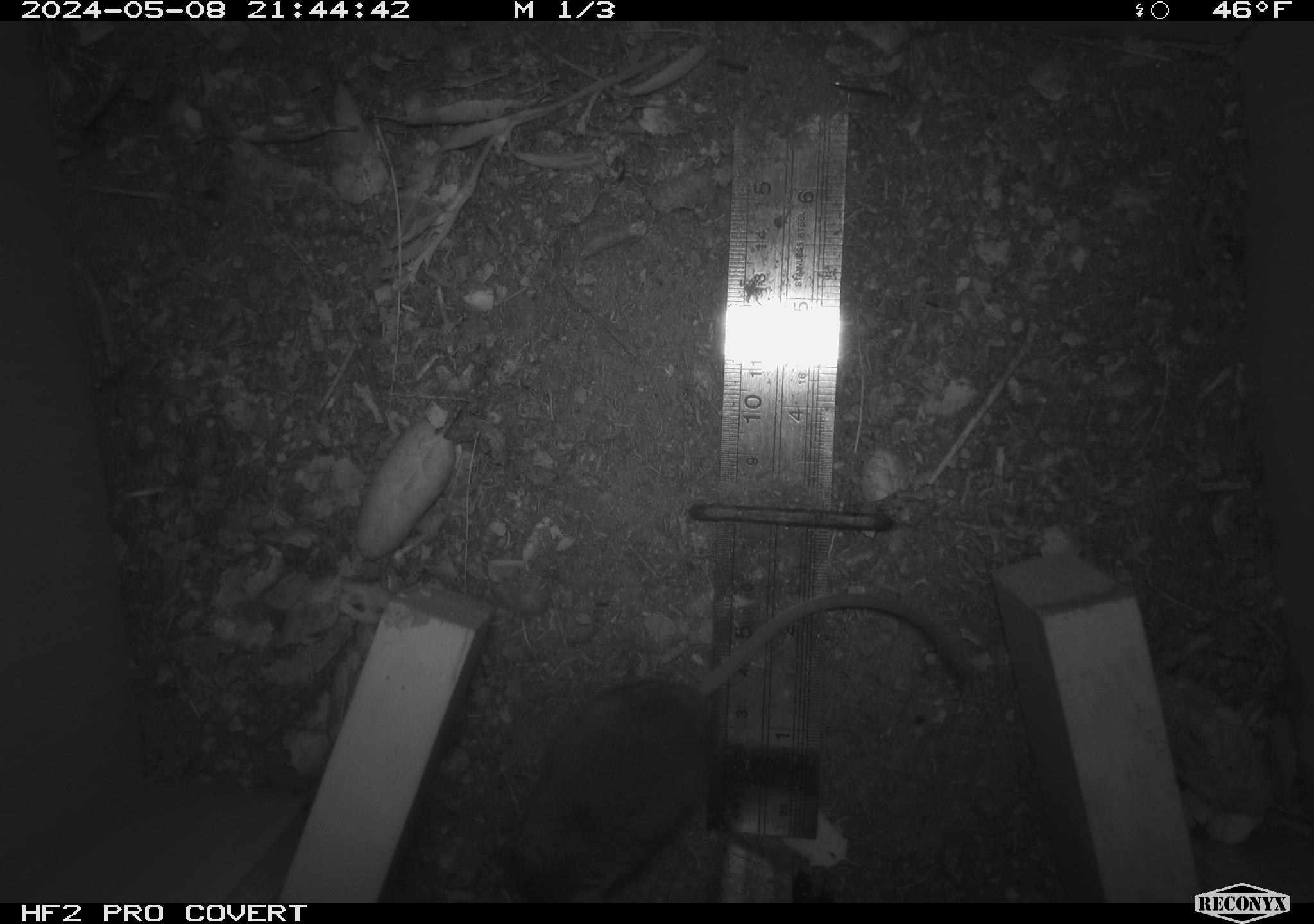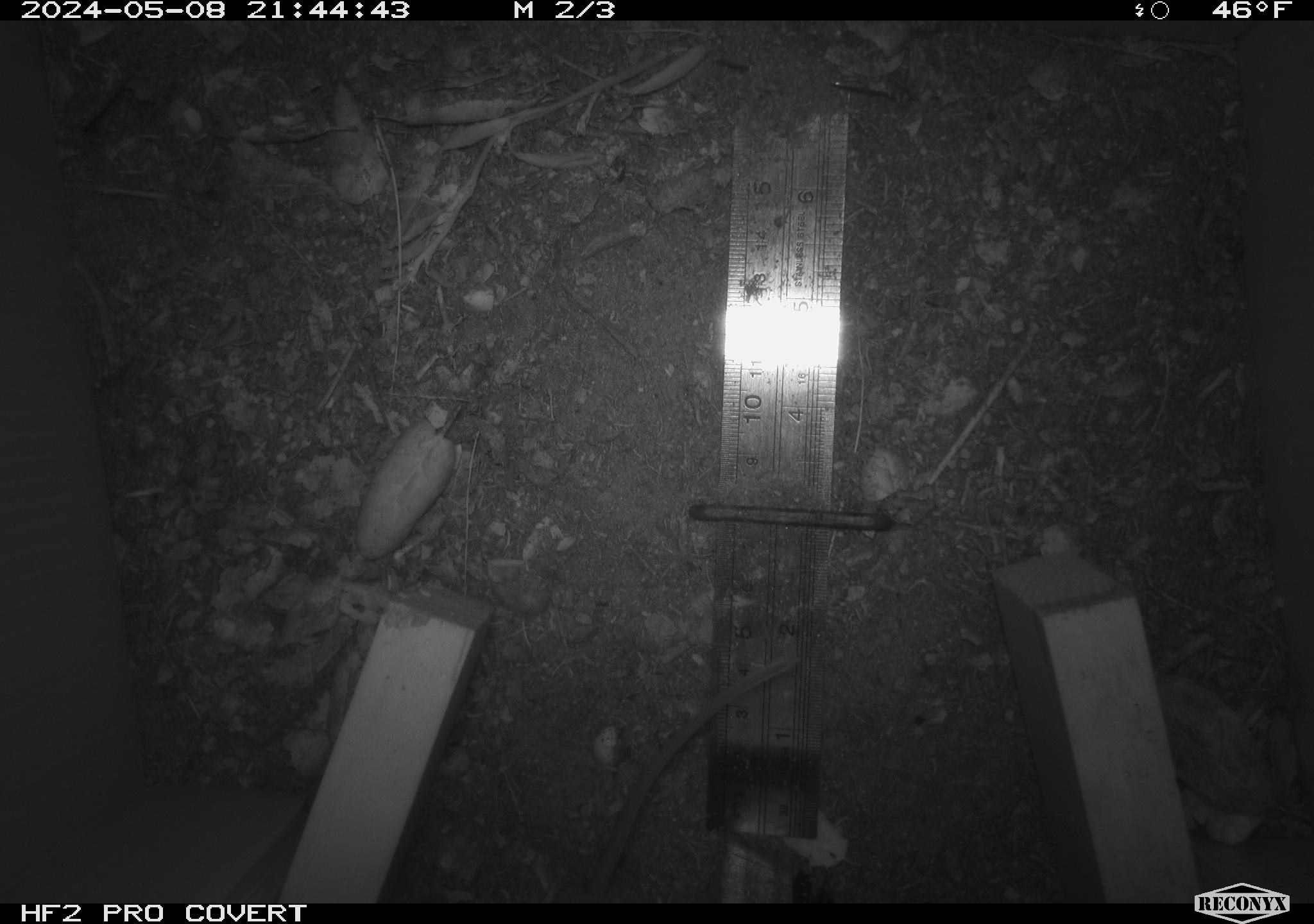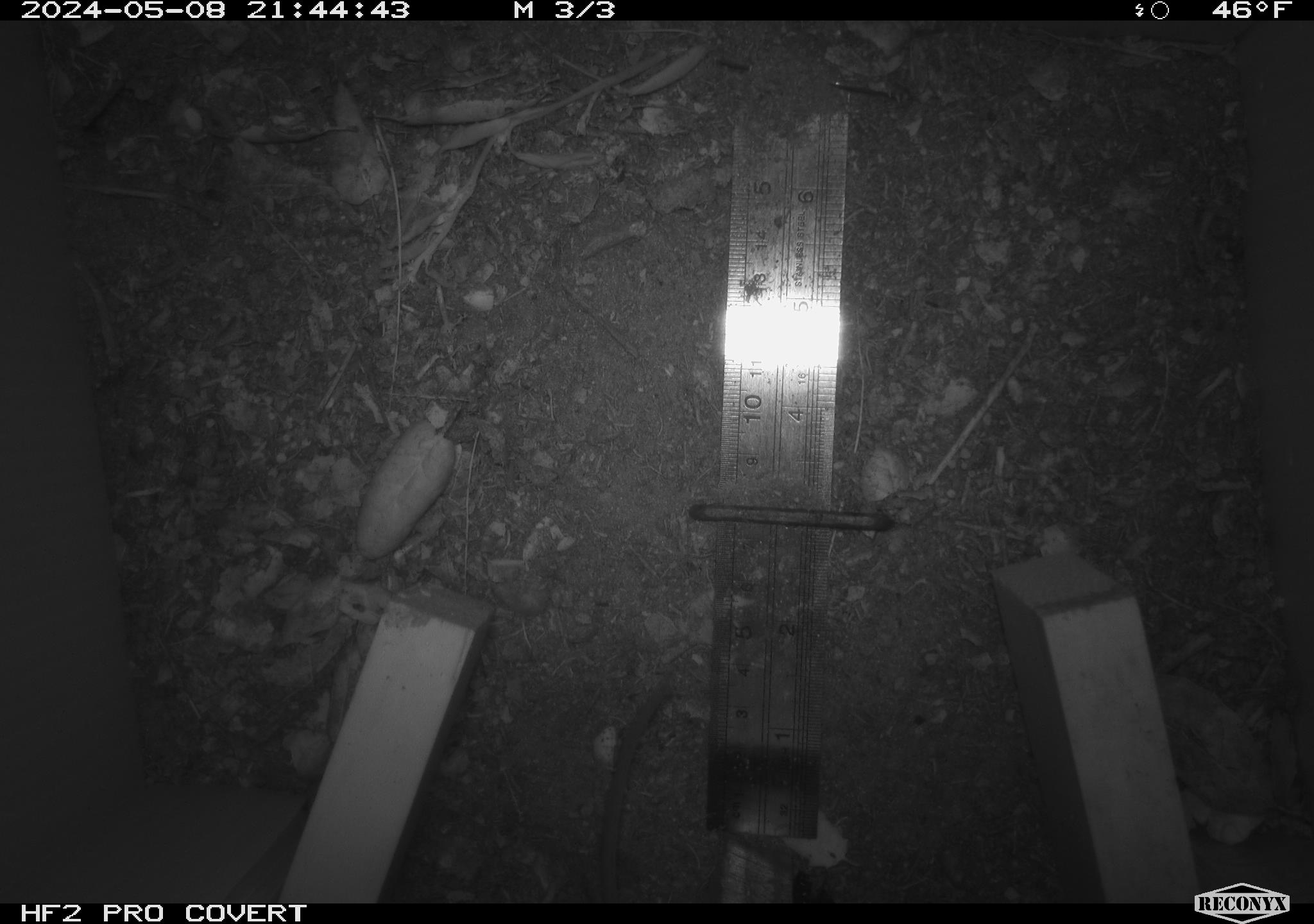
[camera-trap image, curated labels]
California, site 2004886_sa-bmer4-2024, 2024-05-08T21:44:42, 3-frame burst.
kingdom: Animalia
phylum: Chordata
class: Mammalia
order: Rodentia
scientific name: Rodentia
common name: mouse species